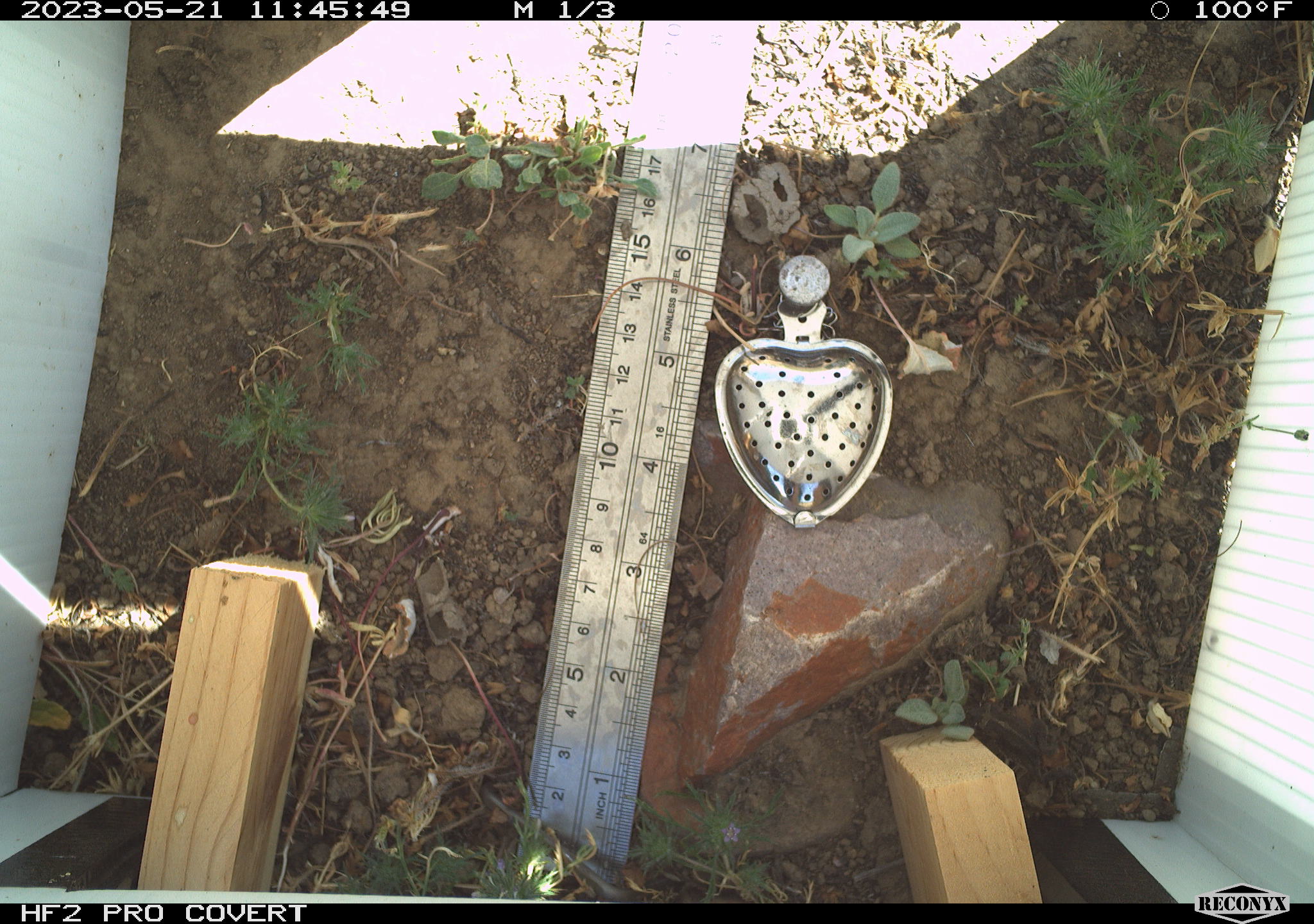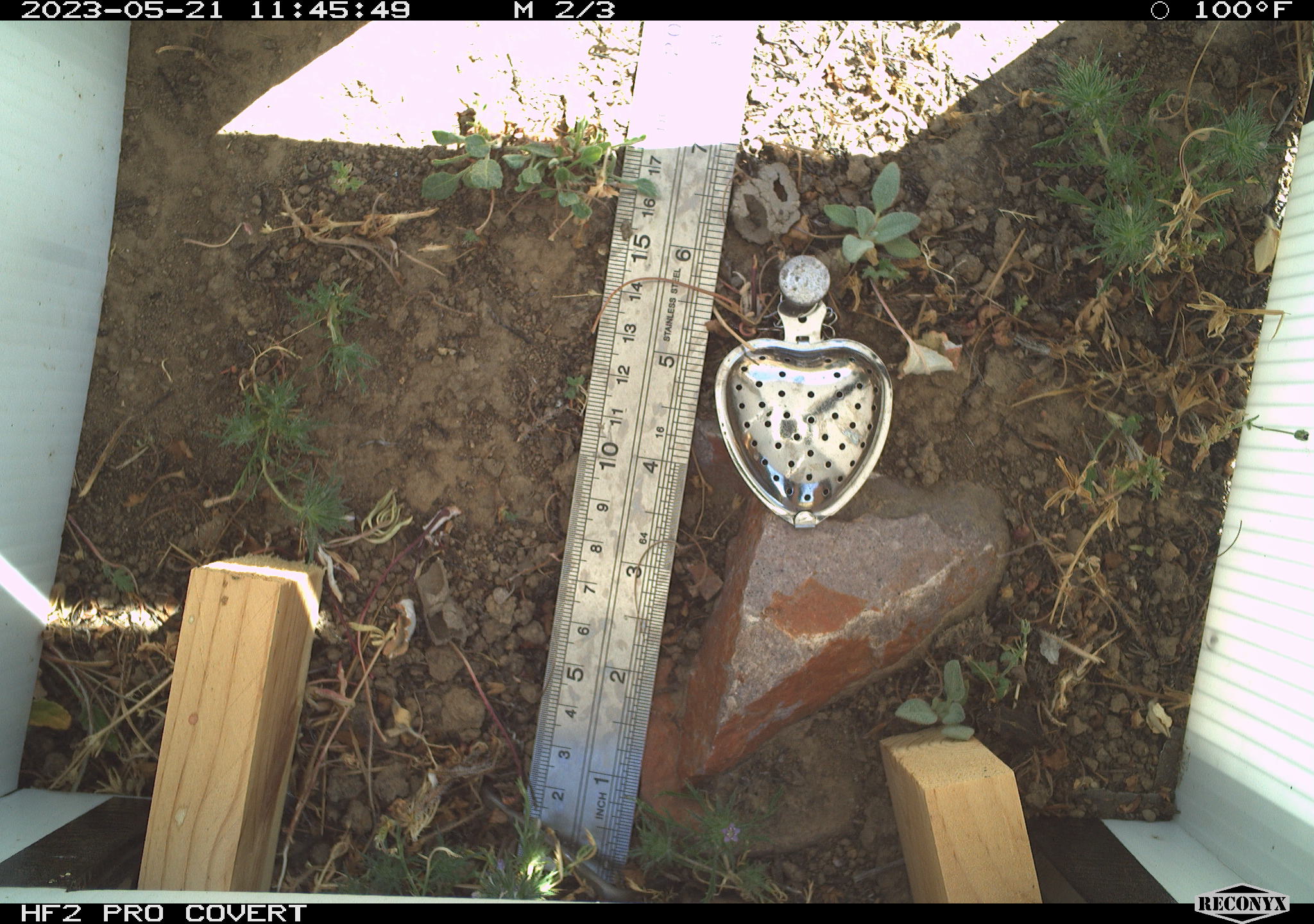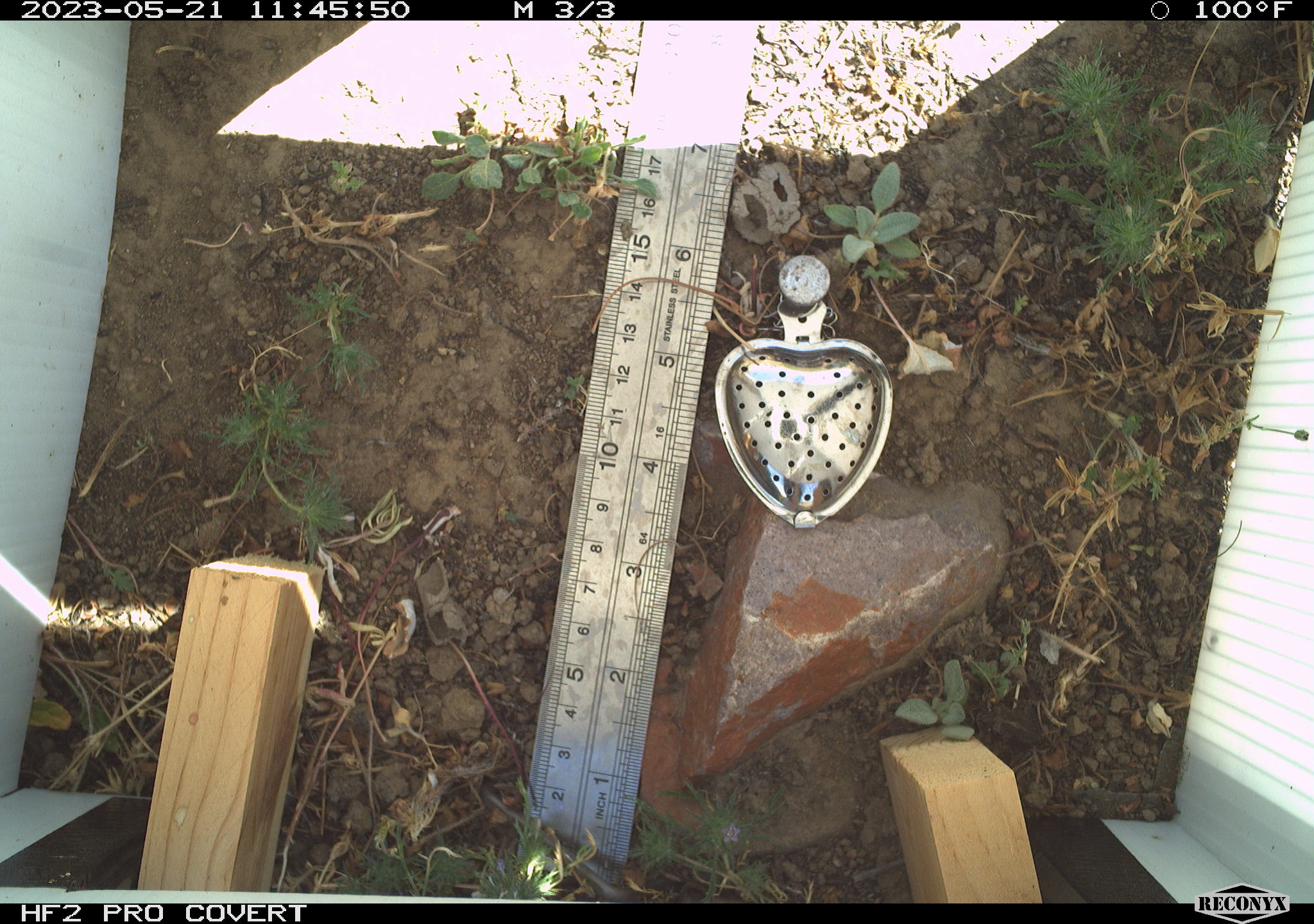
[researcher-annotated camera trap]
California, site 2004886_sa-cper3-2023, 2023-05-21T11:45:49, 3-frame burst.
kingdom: Animalia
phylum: Chordata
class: Amphibia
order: Anura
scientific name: Anura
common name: frogs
Frogs (Anura).